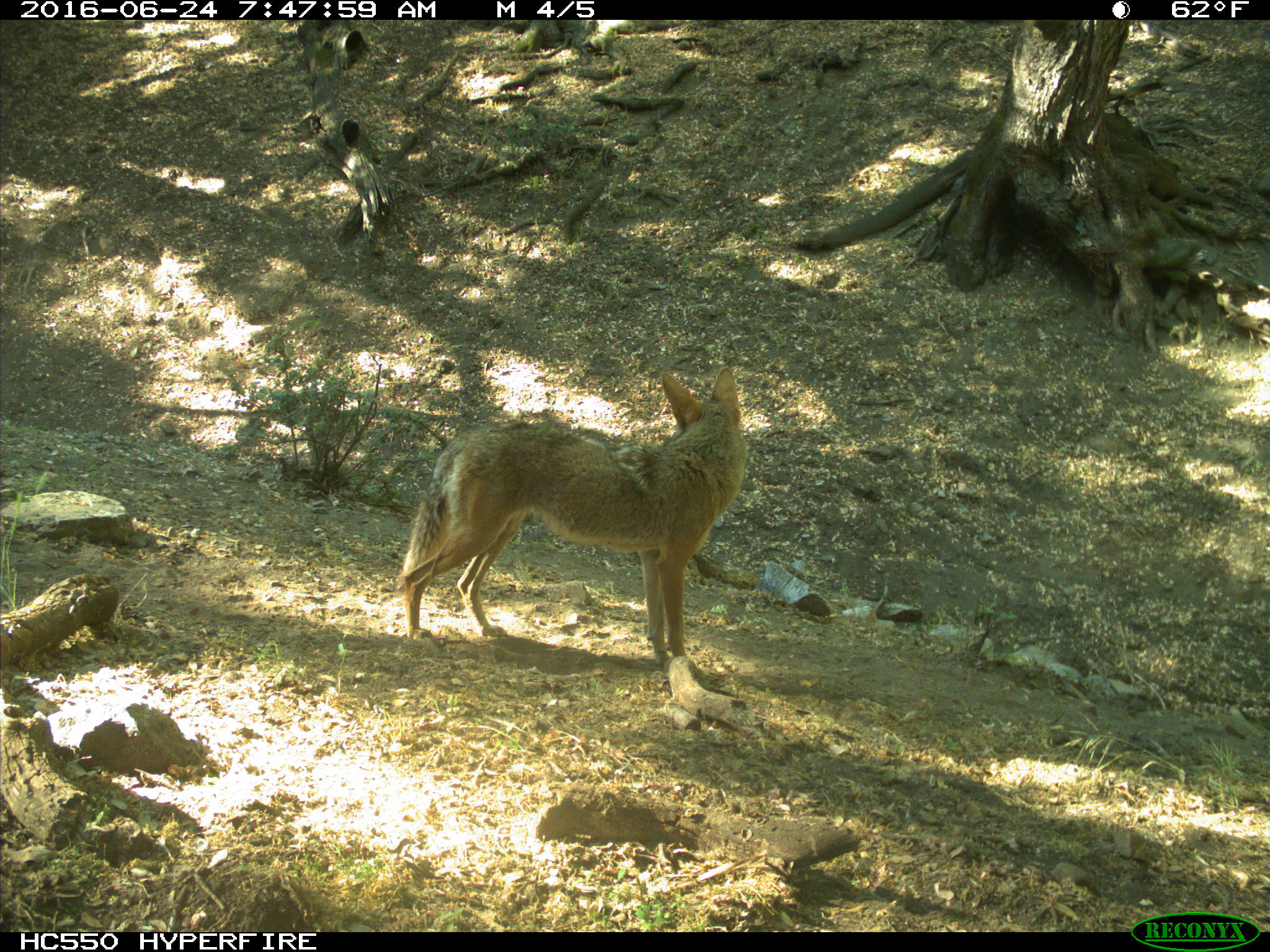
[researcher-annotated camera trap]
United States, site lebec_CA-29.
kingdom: Animalia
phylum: Chordata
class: Mammalia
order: Carnivora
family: Canidae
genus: Canis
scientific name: Canis latrans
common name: coyote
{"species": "Canis latrans (coyote)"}